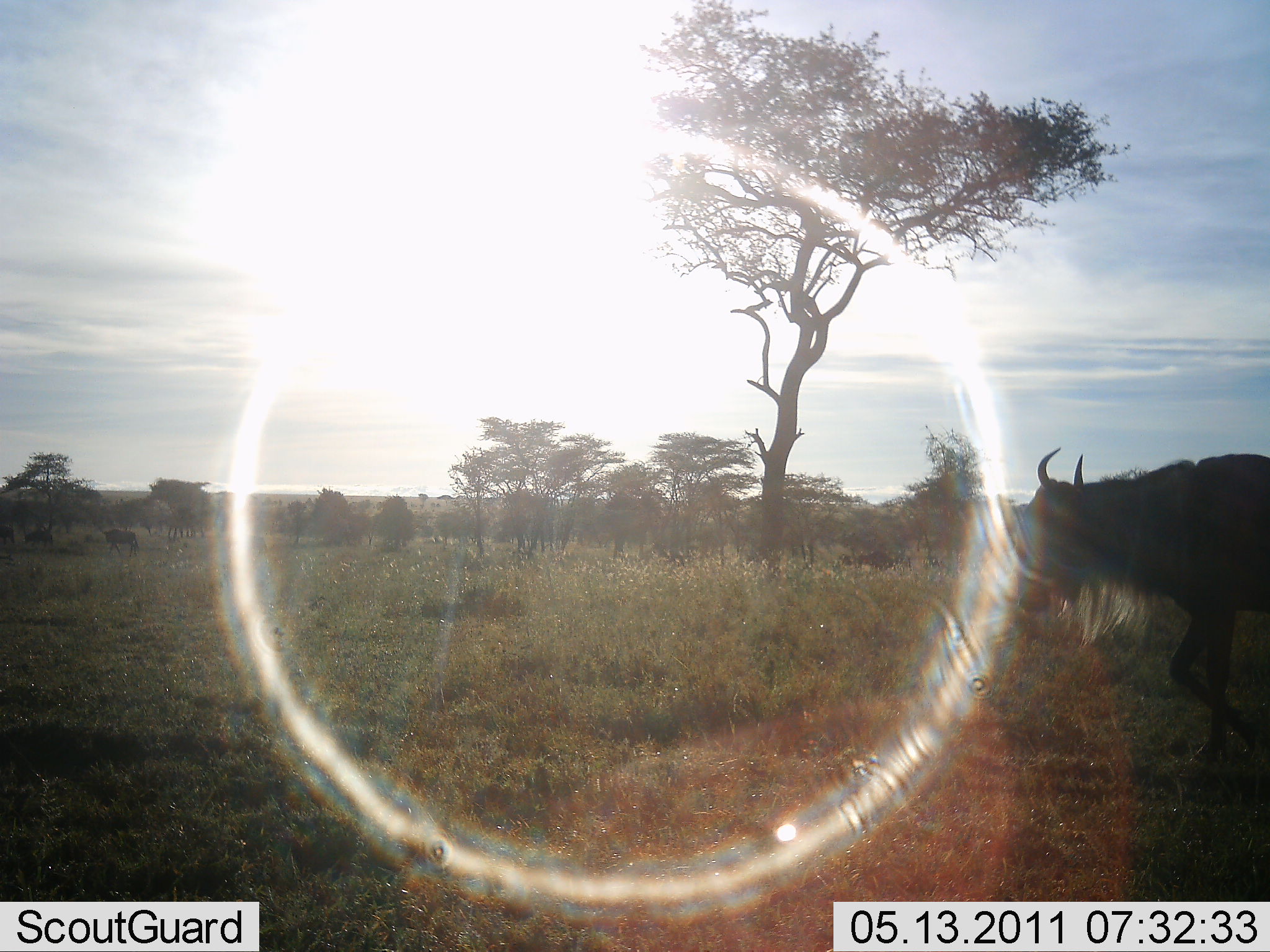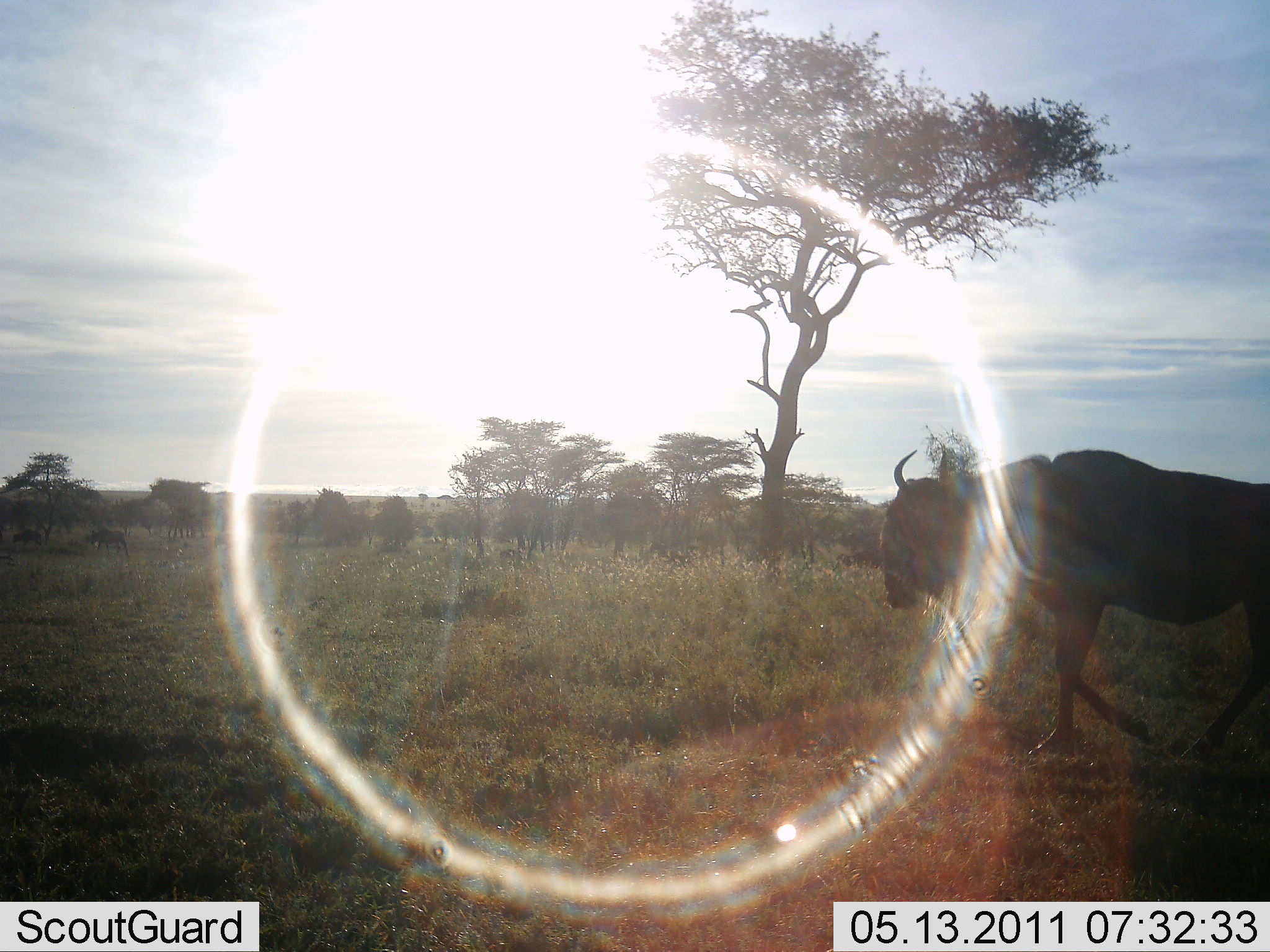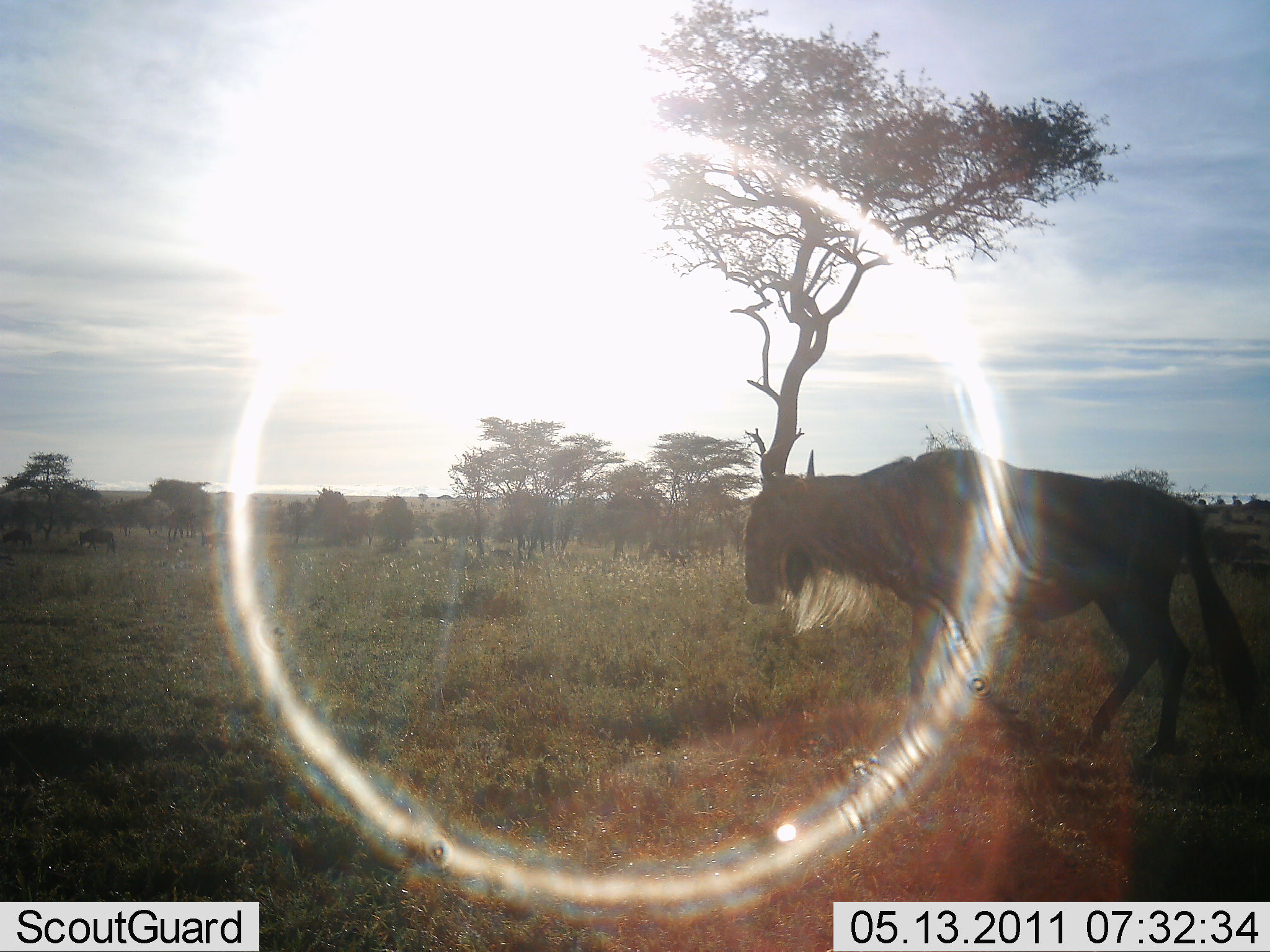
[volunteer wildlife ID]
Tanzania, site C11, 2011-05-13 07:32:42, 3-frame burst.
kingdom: Animalia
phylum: Chordata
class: Mammalia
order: Artiodactyla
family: Bovidae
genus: Connochaetes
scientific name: Connochaetes taurinus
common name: blue wildebeest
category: wildebeest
Wildebeest (blue wildebeest) (Connochaetes taurinus), count 1. Behavior (volunteer vote fractions): standing 9%, resting 0%, moving 100%, interacting 0%. Young present (vote fraction): 0%. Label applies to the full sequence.